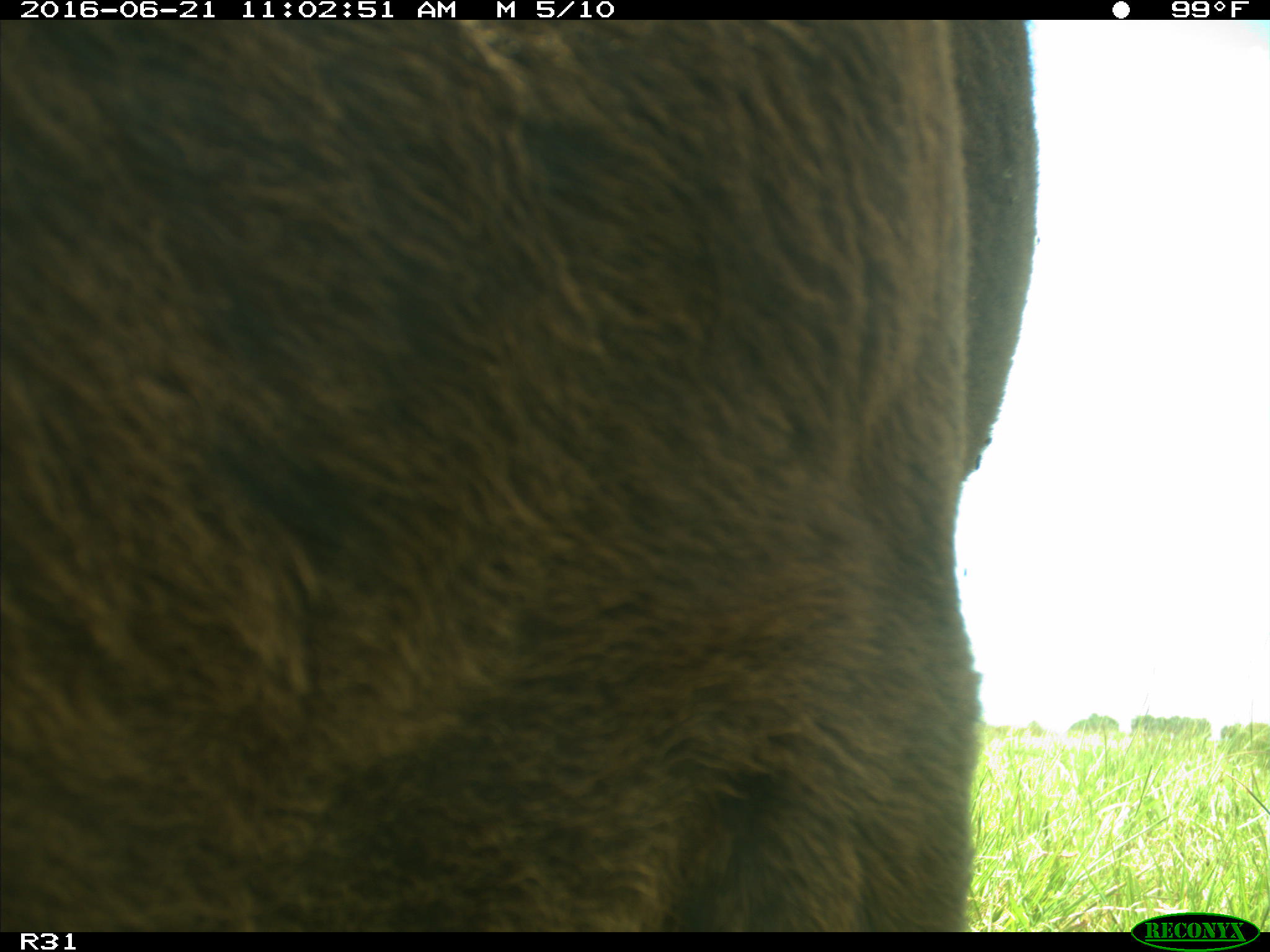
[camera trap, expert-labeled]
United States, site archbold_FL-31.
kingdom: Animalia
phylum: Chordata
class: Mammalia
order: Artiodactyla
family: Bovidae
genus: Bos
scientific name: Bos taurus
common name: domestic cow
Bos taurus (domestic cow).